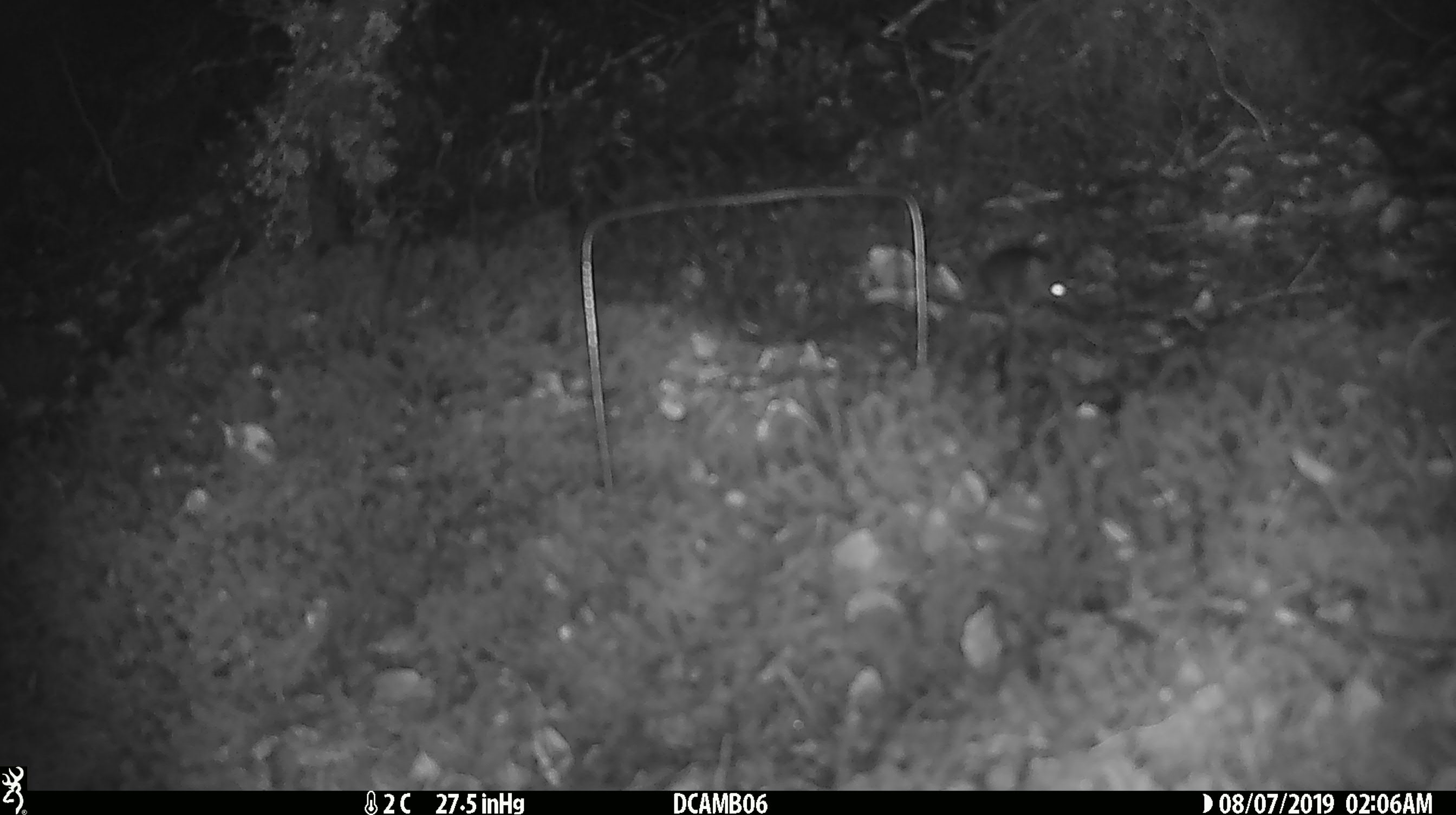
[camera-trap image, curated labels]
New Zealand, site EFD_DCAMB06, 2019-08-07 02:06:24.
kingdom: Animalia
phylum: Chordata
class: Mammalia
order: Rodentia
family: Muridae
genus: Mus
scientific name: Mus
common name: mouse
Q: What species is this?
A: Mouse (Mus).